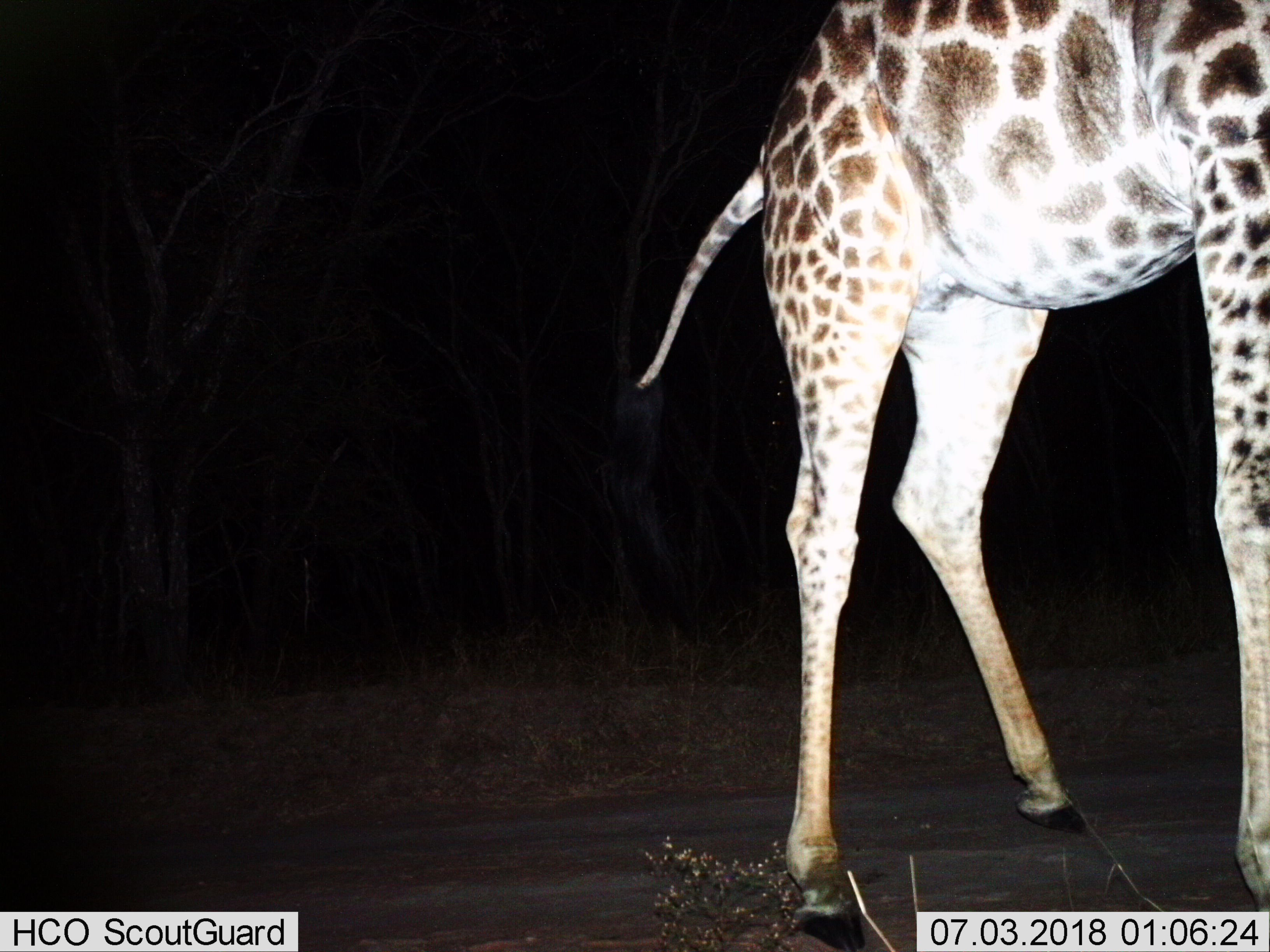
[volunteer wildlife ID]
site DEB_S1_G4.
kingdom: Animalia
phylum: Chordata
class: Mammalia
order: Artiodactyla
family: Giraffidae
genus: Giraffa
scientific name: Giraffa camelopardalis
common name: giraffe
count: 1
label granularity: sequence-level